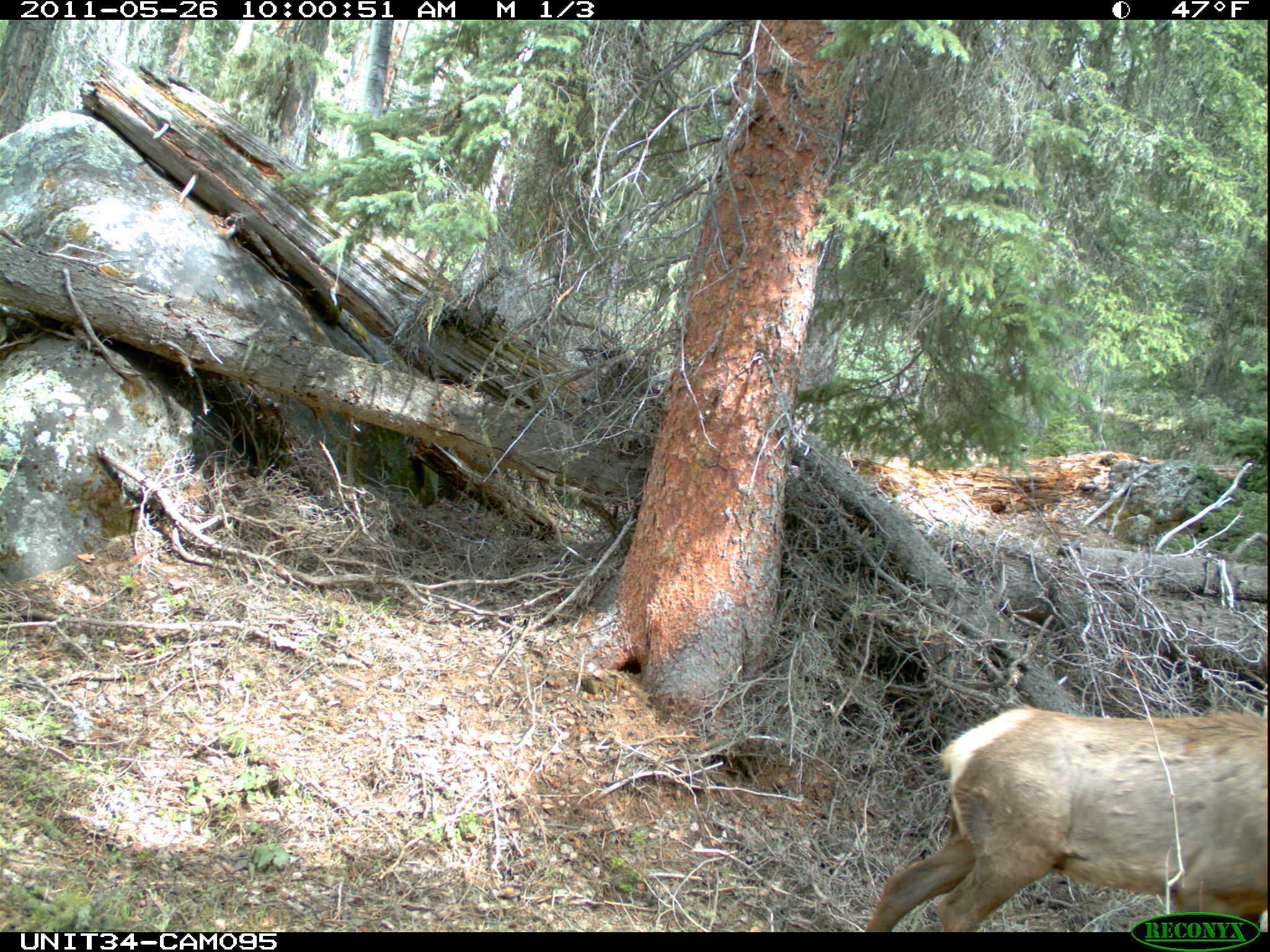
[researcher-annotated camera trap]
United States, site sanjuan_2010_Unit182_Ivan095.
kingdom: Animalia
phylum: Chordata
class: Mammalia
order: Artiodactyla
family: Cervidae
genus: Cervus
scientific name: Cervus elaphus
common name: red deer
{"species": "Cervus elaphus (red deer)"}